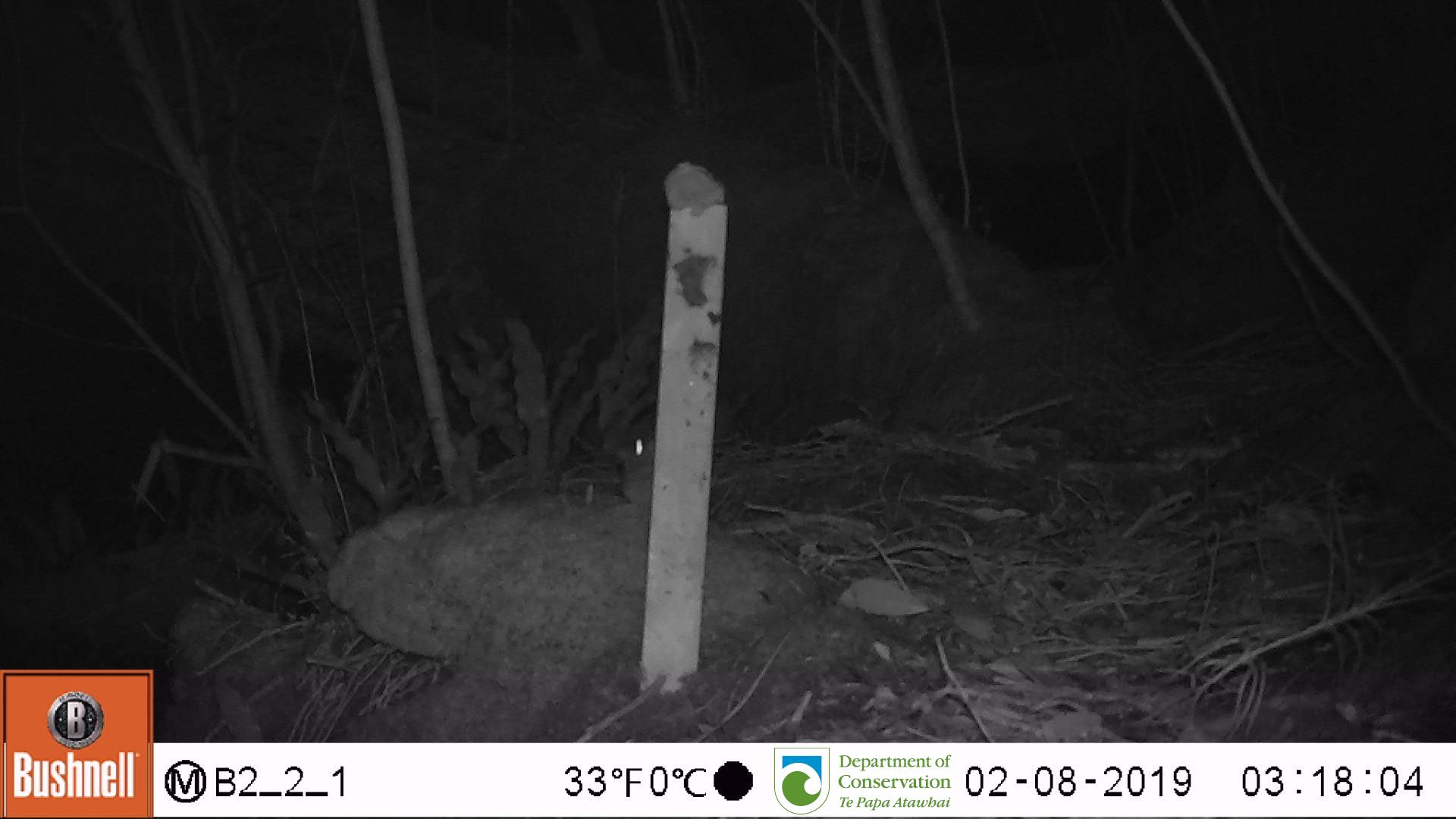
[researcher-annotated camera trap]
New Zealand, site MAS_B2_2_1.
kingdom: Animalia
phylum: Chordata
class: Mammalia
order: Rodentia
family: Muridae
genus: Mus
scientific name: Mus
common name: mouse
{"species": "mouse (Mus)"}